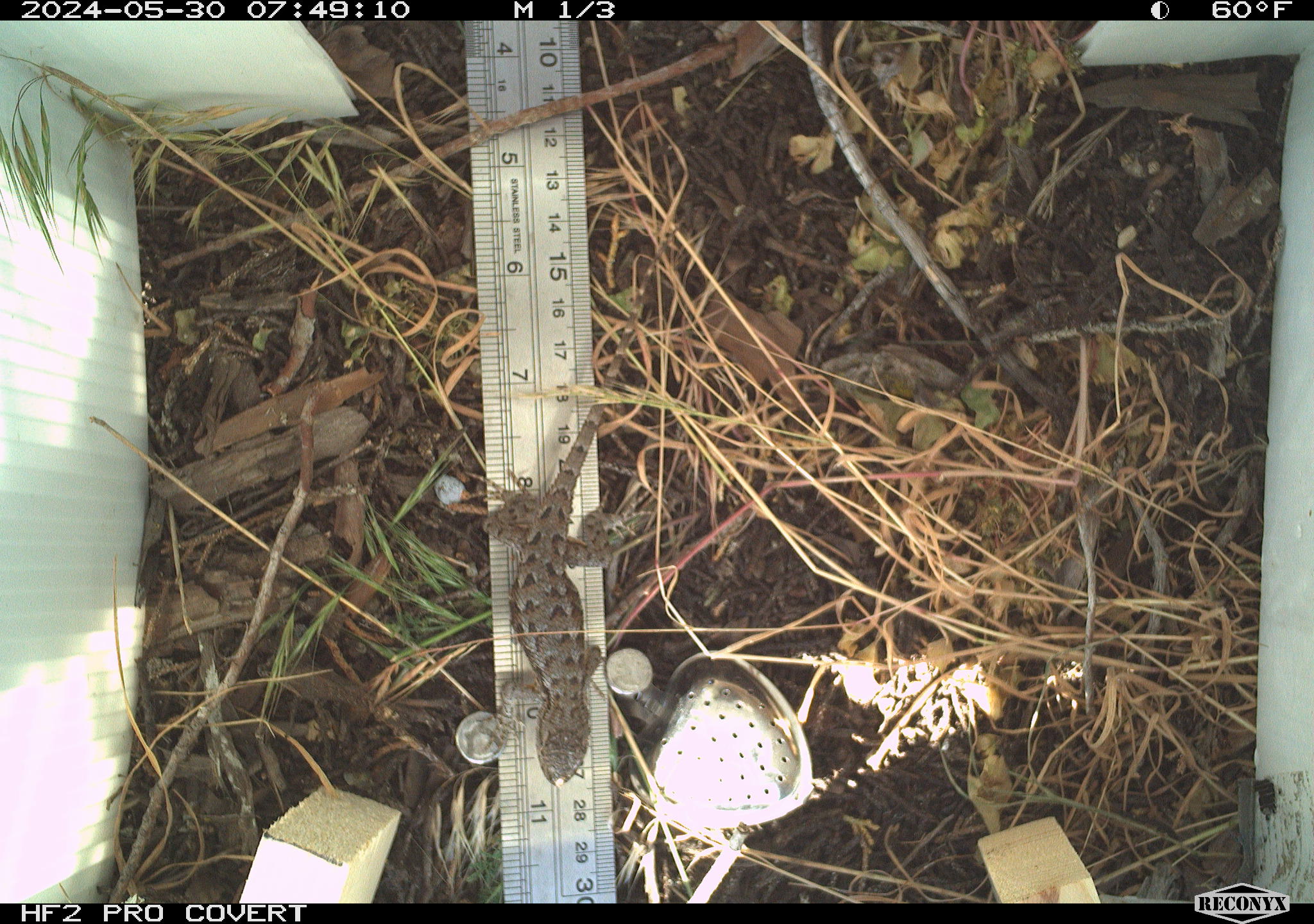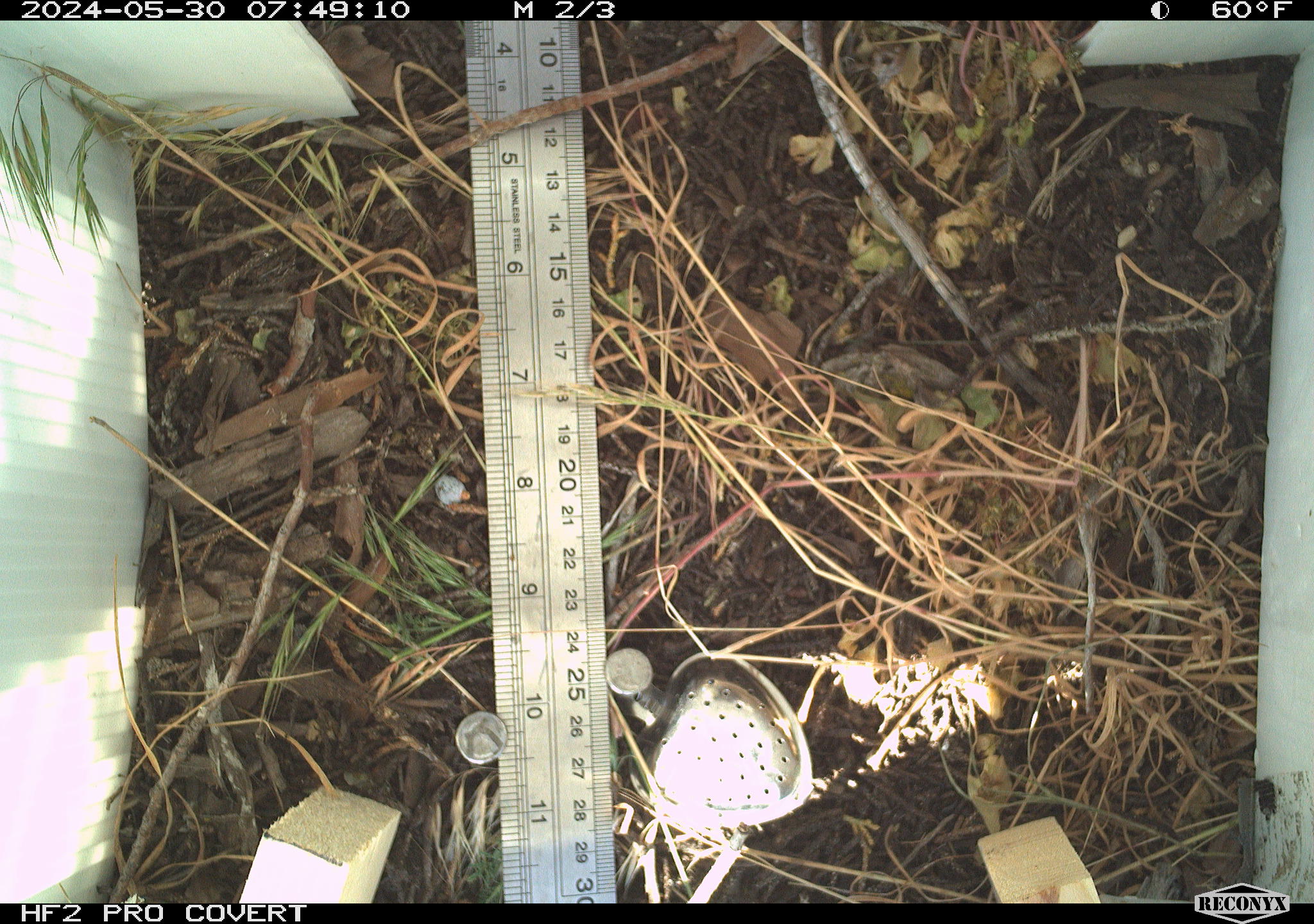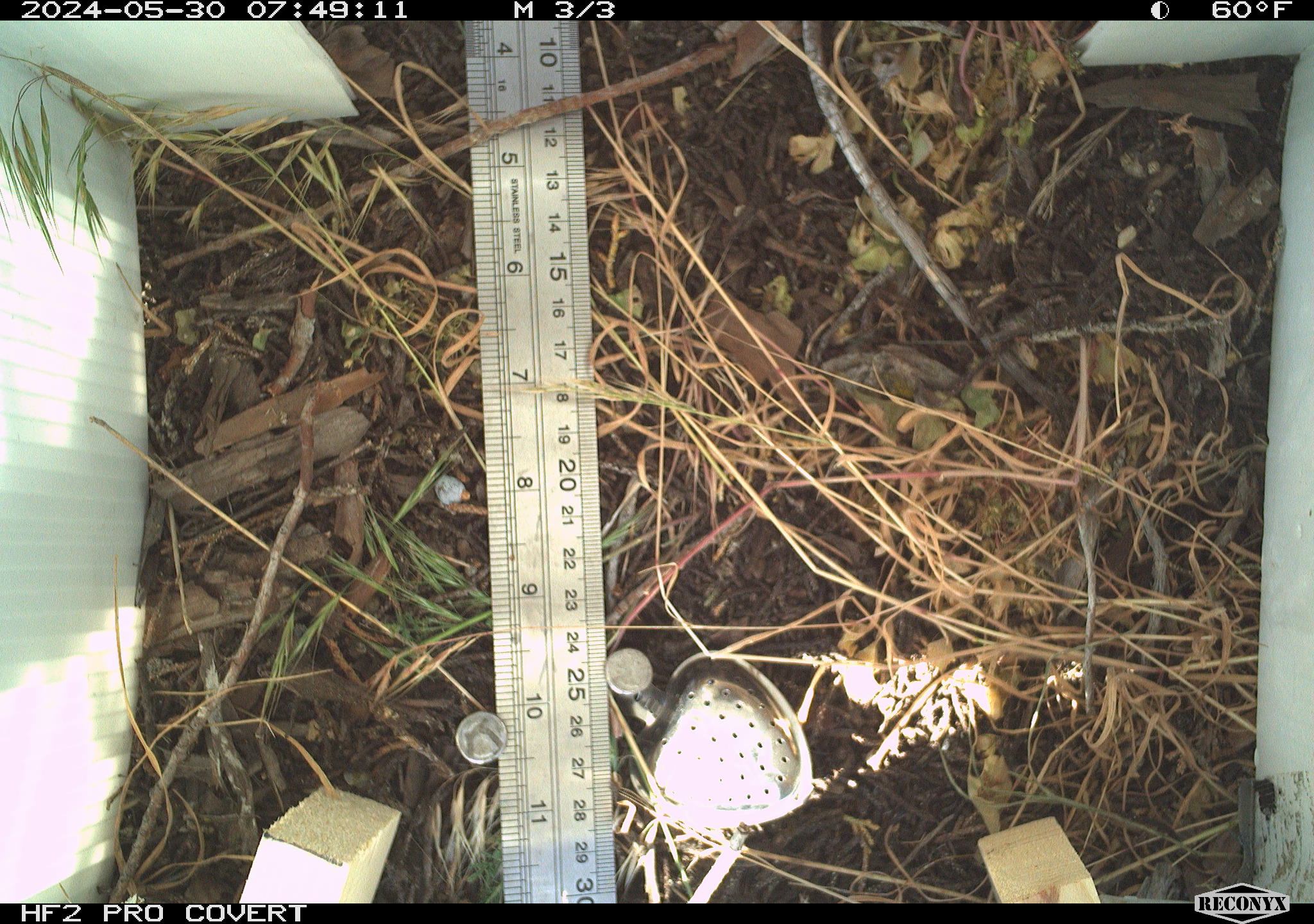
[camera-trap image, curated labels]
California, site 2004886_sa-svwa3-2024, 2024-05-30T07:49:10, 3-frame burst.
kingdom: Animalia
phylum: Chordata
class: Reptilia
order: Squamata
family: Phrynosomatidae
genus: Sceloporus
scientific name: Sceloporus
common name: spiny lizards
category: sceloporus species